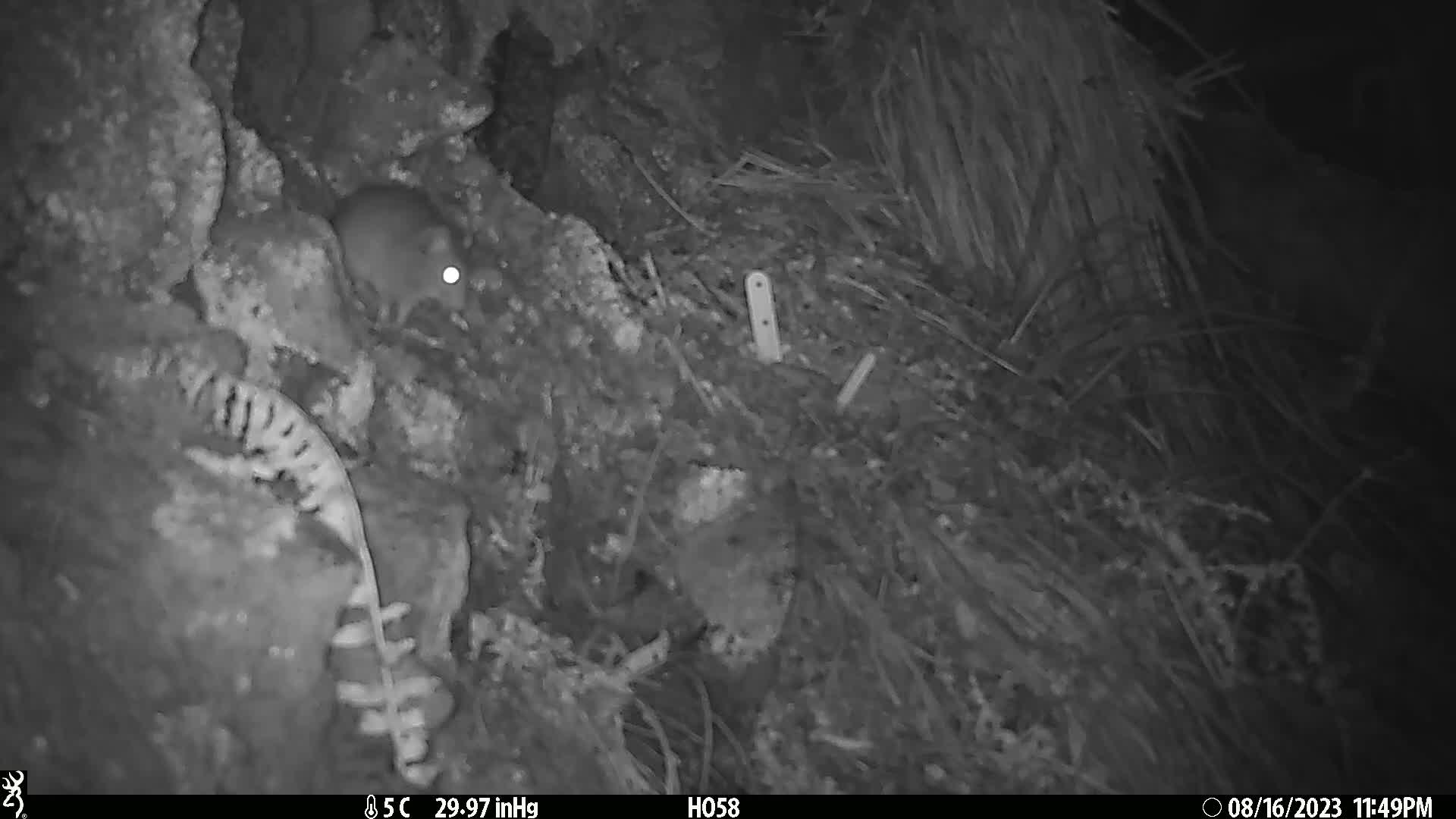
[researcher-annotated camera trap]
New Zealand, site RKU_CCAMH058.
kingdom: Animalia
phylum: Chordata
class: Mammalia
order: Rodentia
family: Muridae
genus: Rattus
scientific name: Rattus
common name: rat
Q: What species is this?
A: Rat (Rattus).